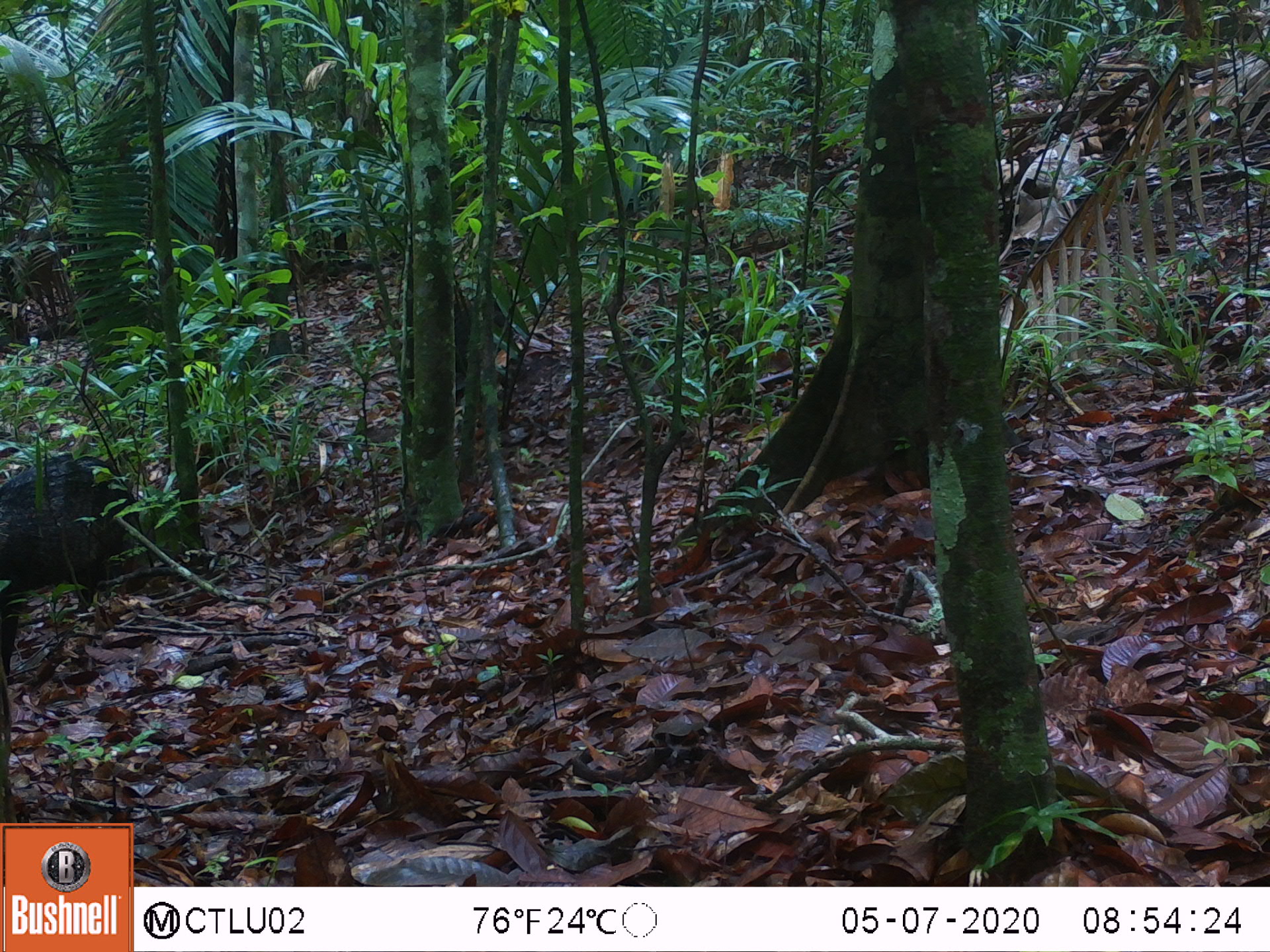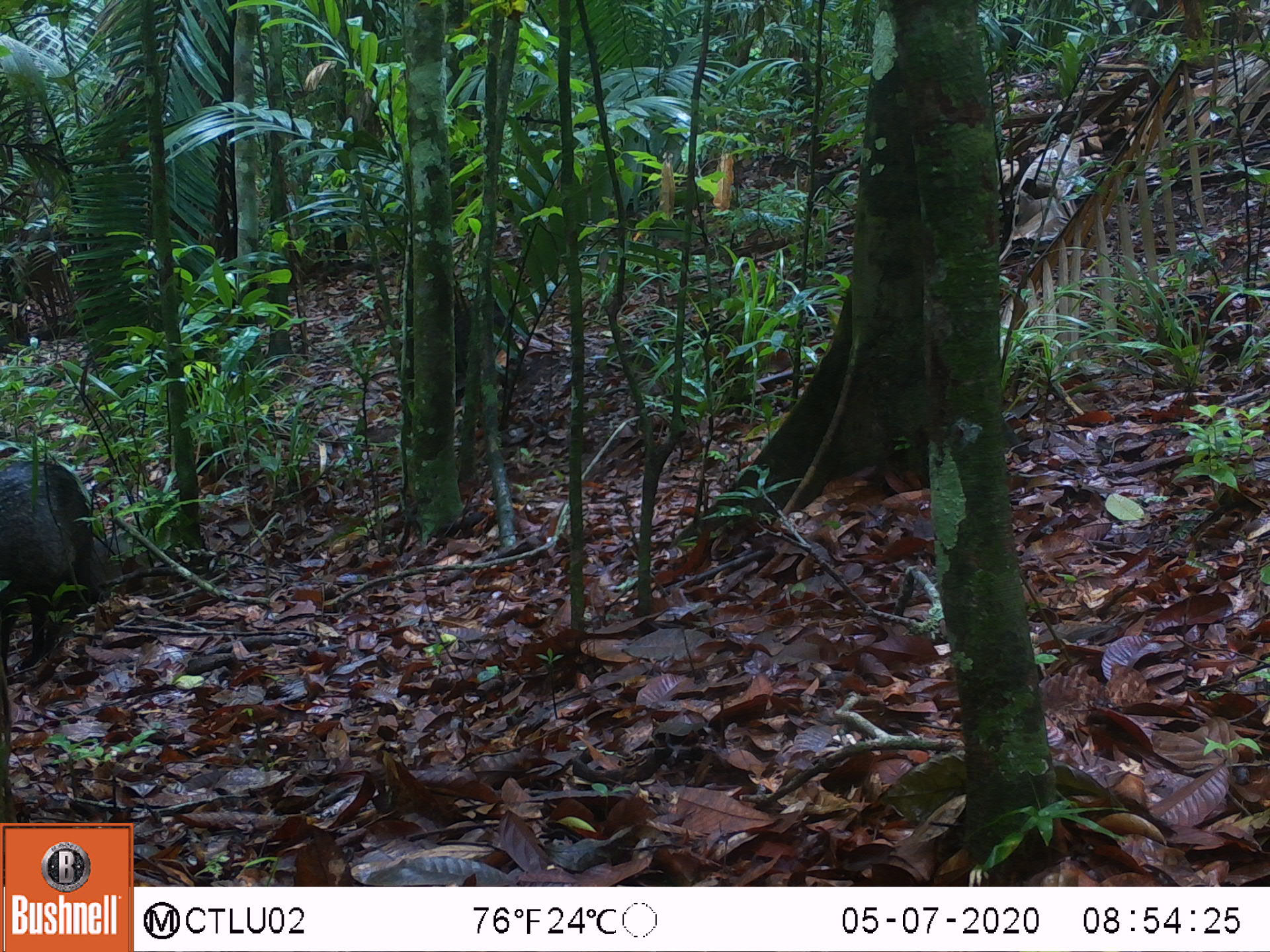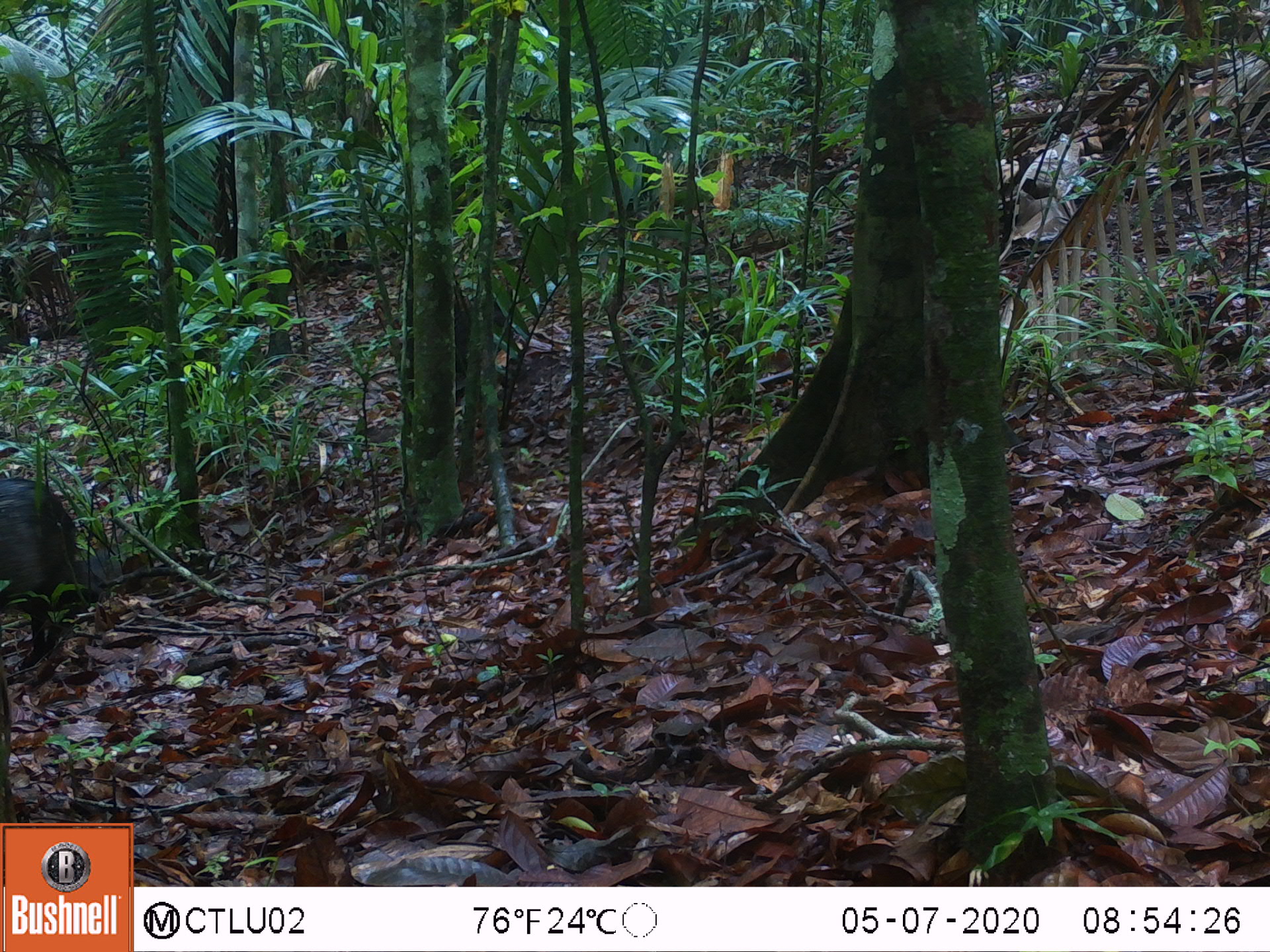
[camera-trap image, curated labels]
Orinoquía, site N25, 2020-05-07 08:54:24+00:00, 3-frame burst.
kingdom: Animalia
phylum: Chordata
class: Mammalia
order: Artiodactyla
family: Tayassuidae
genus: Pecari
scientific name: Pecari tajacu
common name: collared peccary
Collared peccary (Pecari tajacu).